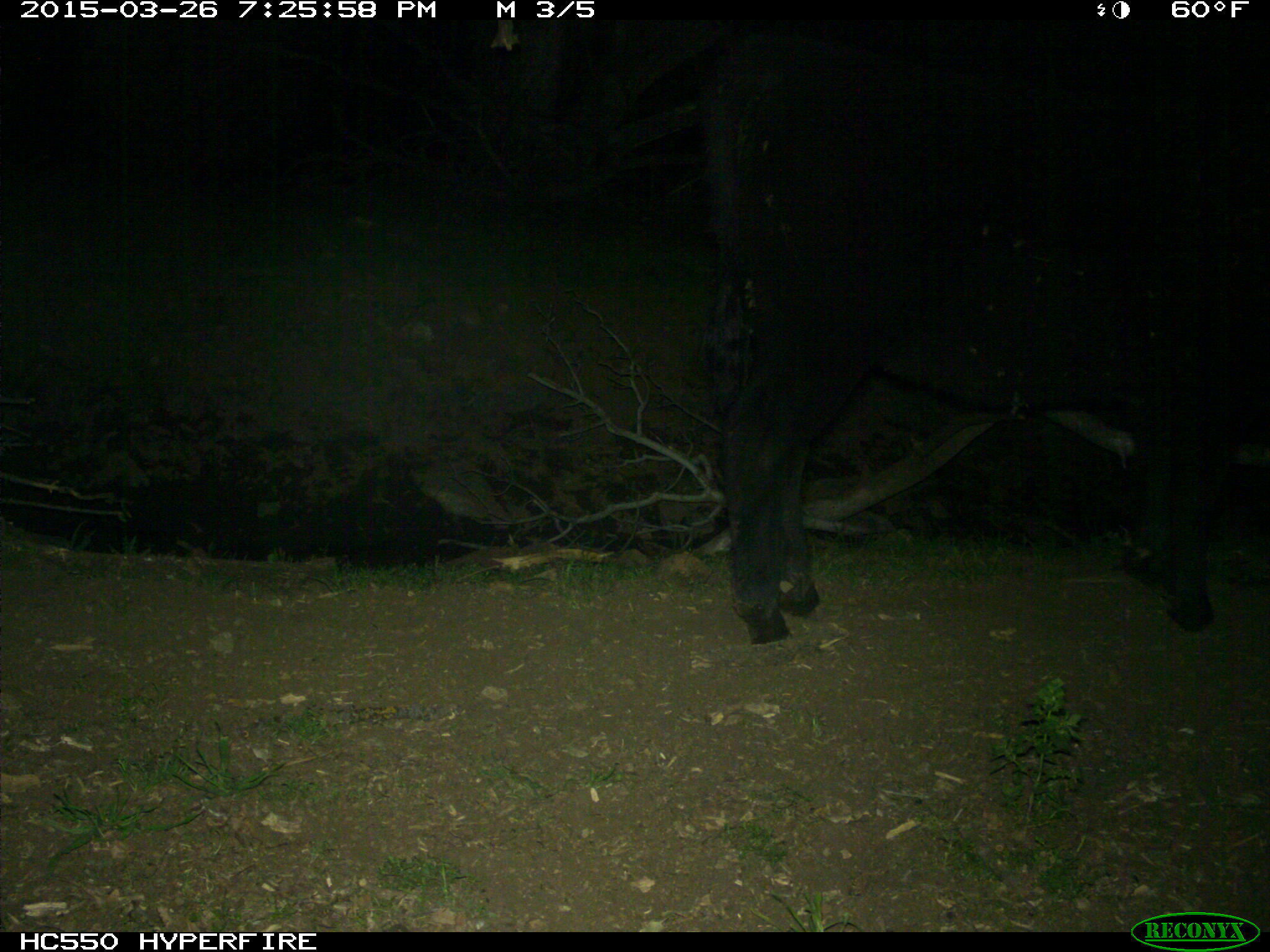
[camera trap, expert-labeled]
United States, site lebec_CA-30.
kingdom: Animalia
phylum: Chordata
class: Mammalia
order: Artiodactyla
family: Bovidae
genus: Bos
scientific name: Bos taurus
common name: domestic cow